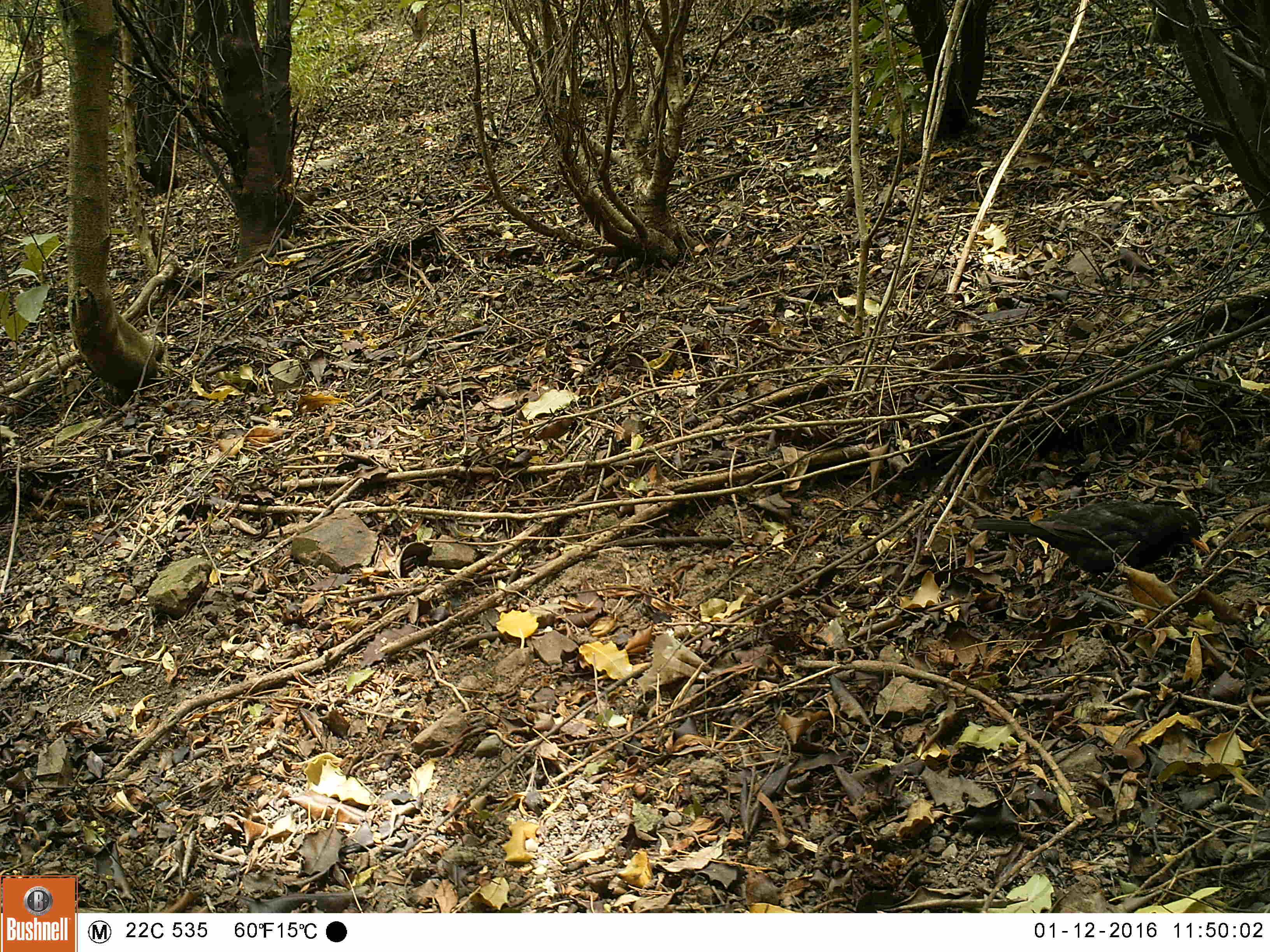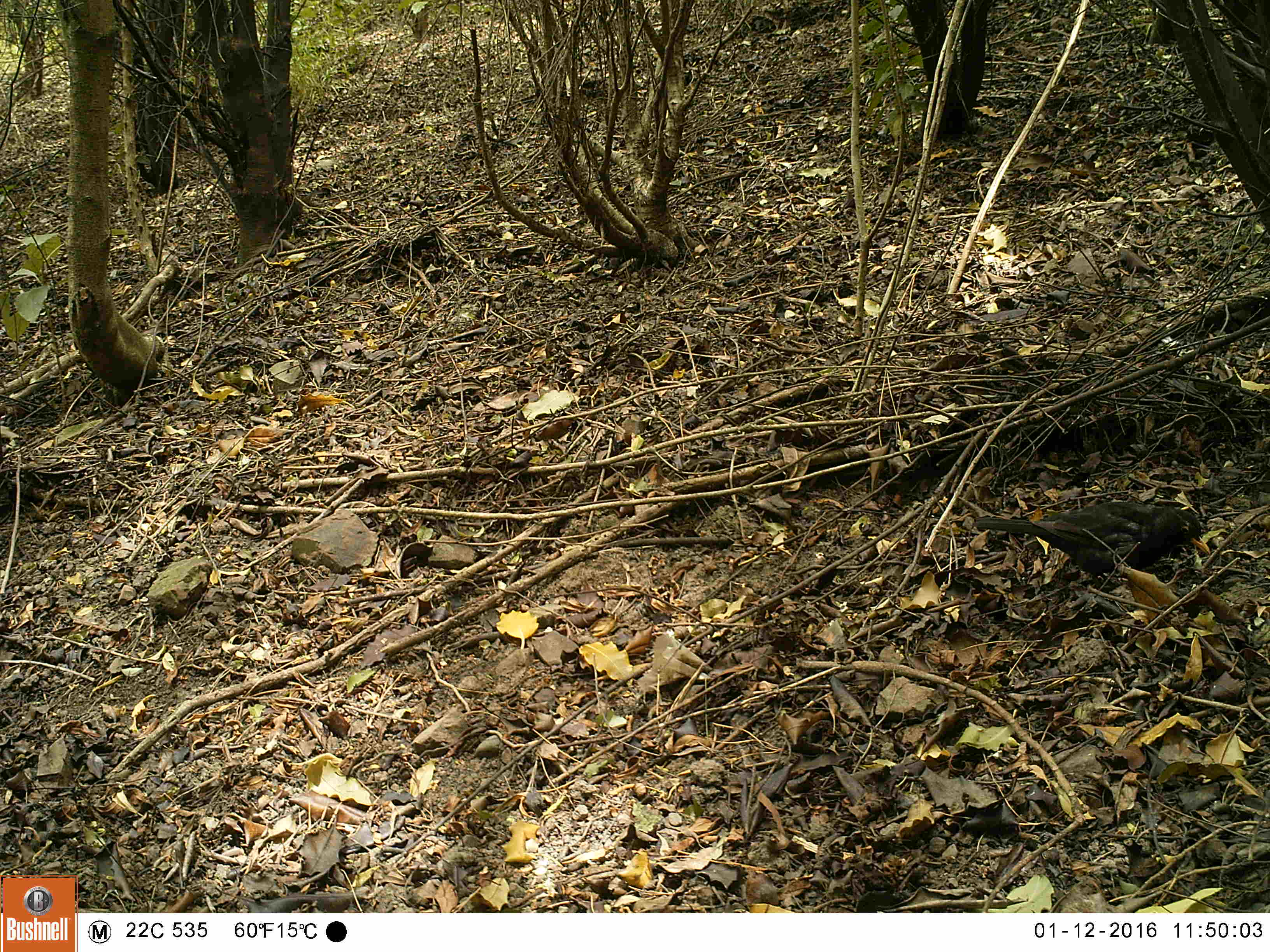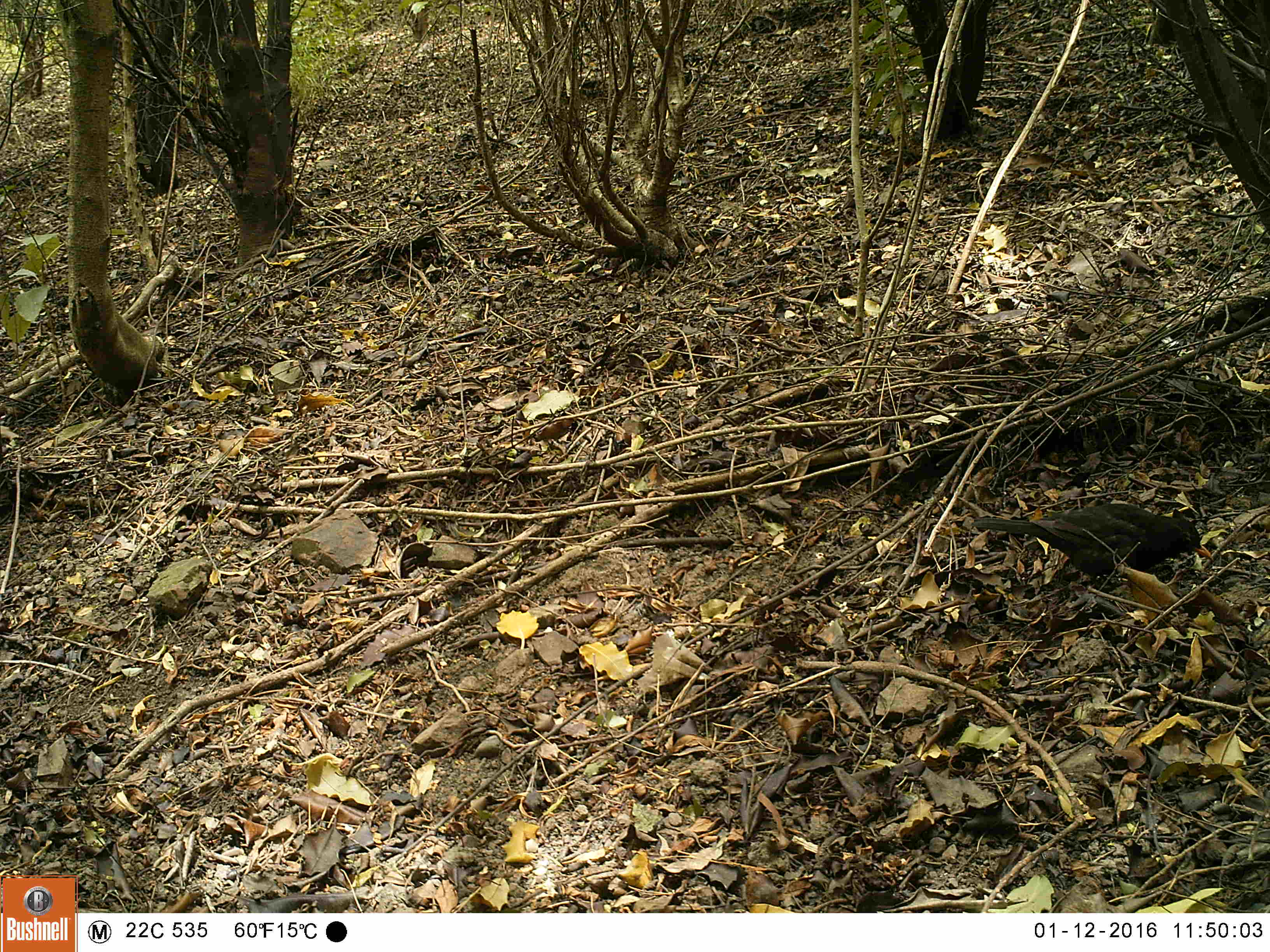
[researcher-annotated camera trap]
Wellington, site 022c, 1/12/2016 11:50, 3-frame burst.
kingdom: Animalia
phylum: Chordata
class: Aves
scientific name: Aves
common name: bird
Bird (Aves).